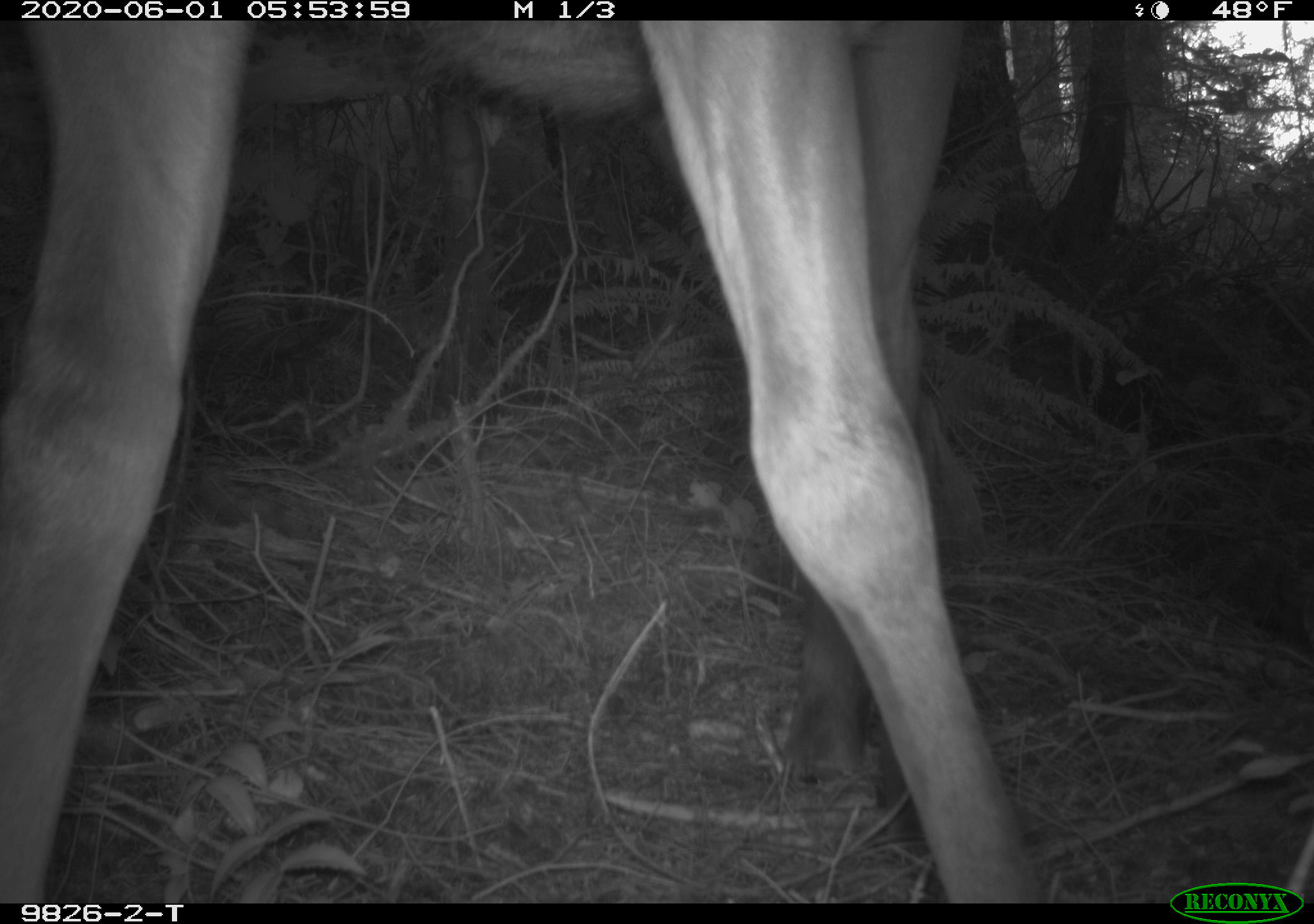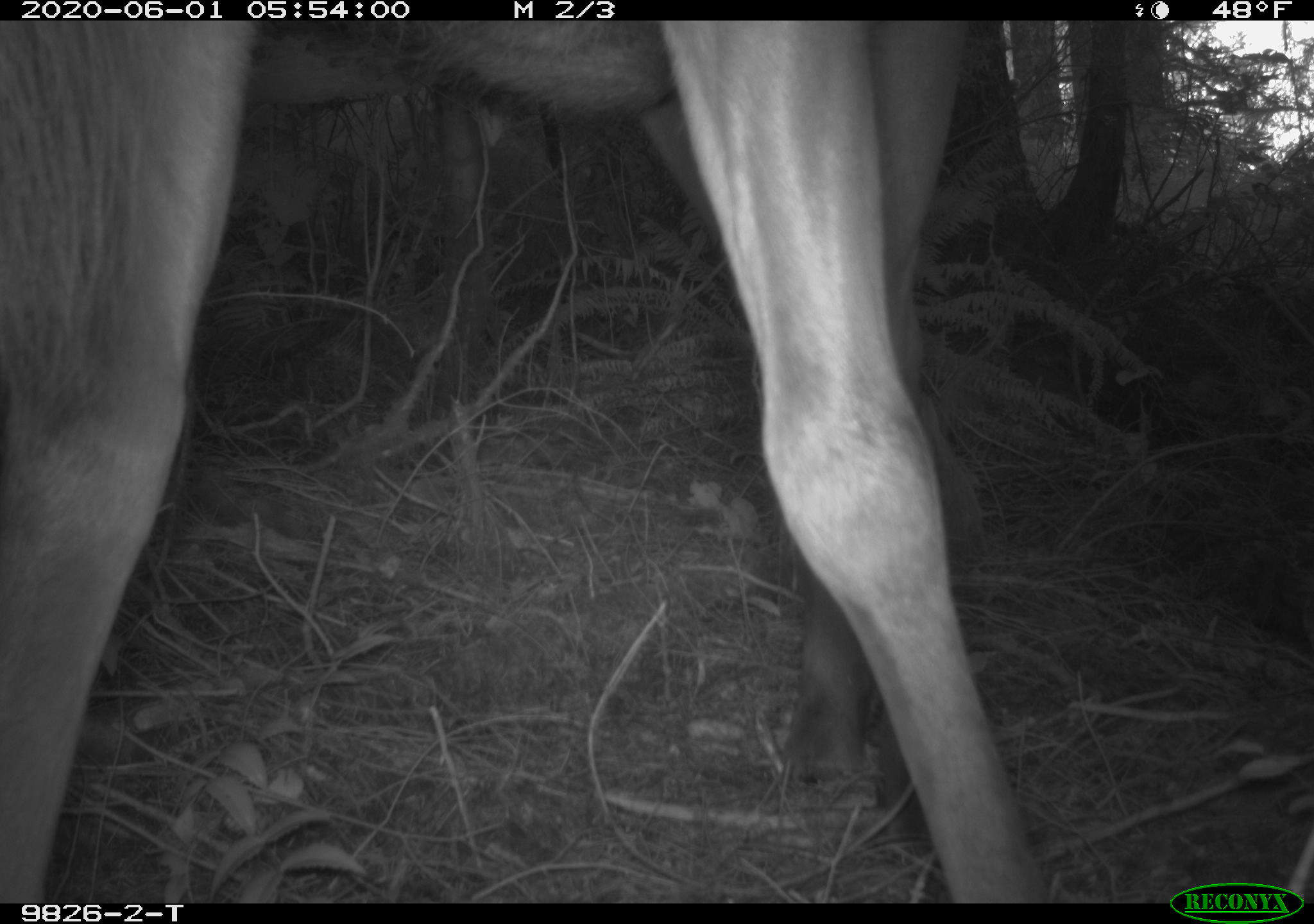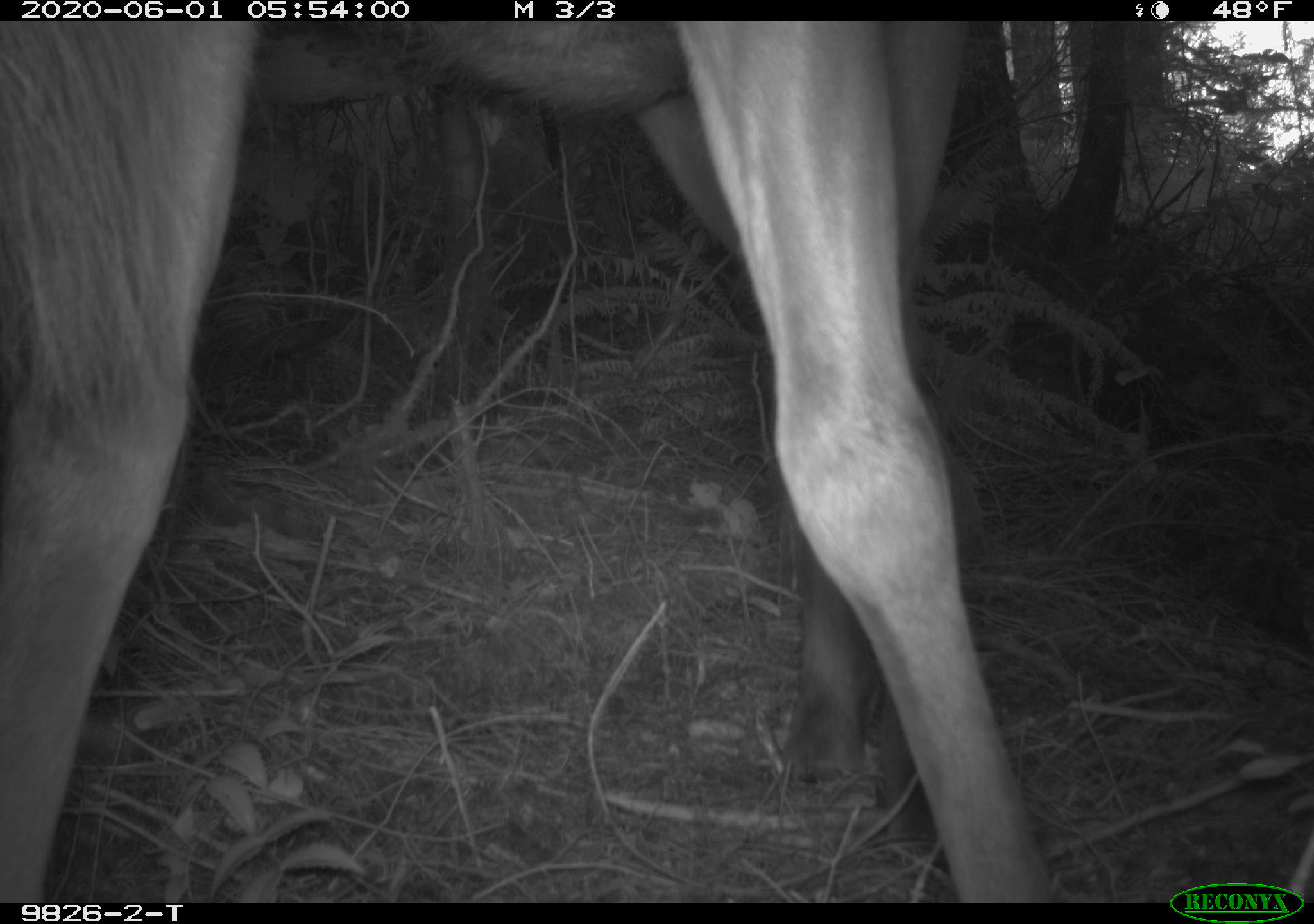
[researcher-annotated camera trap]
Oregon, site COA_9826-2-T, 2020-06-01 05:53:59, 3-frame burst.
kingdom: Animalia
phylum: Chordata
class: Mammalia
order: Artiodactyla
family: Cervidae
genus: Cervus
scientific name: Cervus canadensis roosevelti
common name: roosevelt elk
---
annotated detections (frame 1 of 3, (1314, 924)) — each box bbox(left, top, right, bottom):
roosevelt elk: bbox(7, 26, 1042, 890)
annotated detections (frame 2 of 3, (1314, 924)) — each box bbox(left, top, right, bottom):
roosevelt elk: bbox(12, 24, 1050, 888)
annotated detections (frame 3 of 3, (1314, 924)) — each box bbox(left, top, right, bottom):
roosevelt elk: bbox(5, 26, 1055, 888)